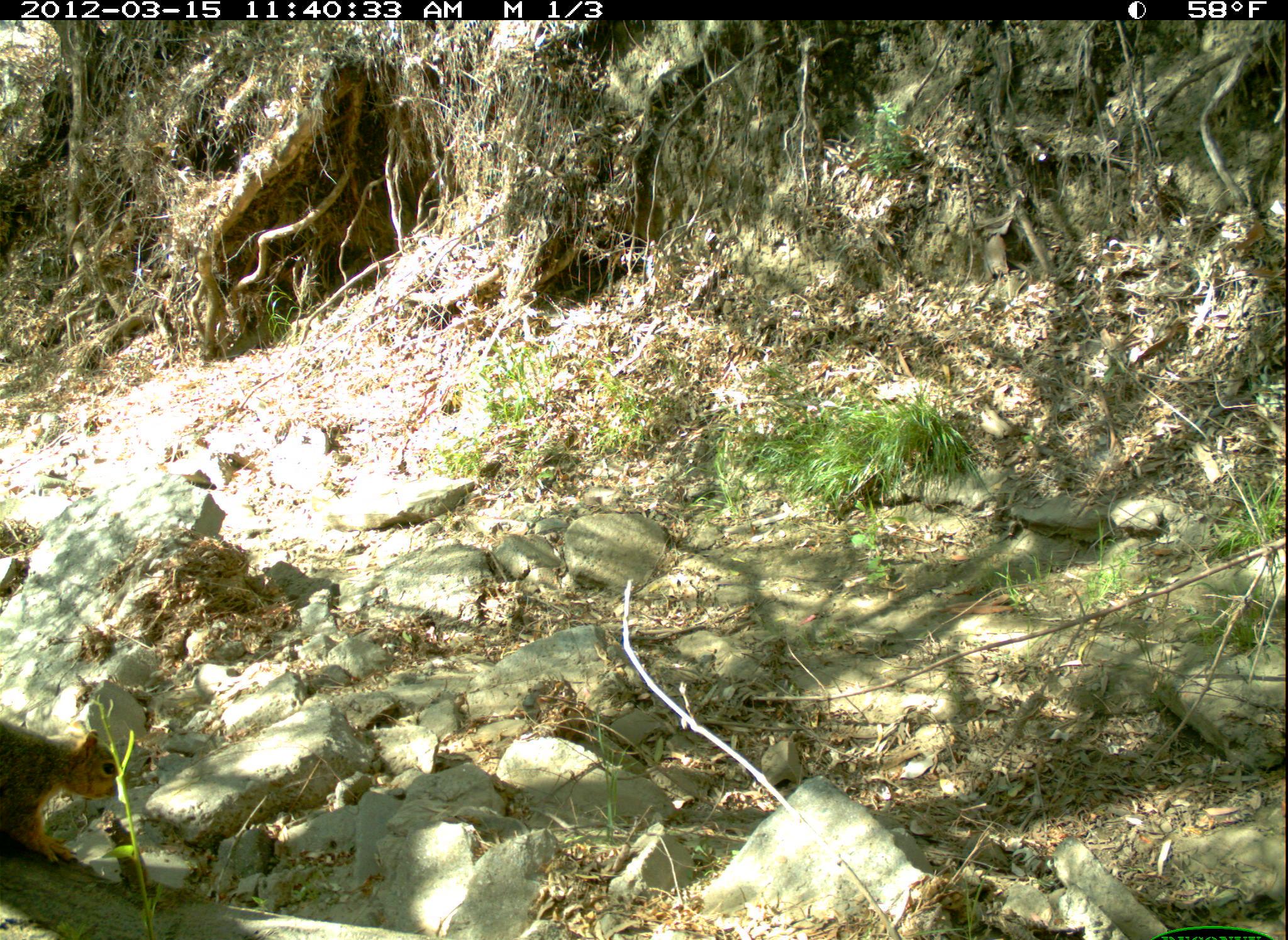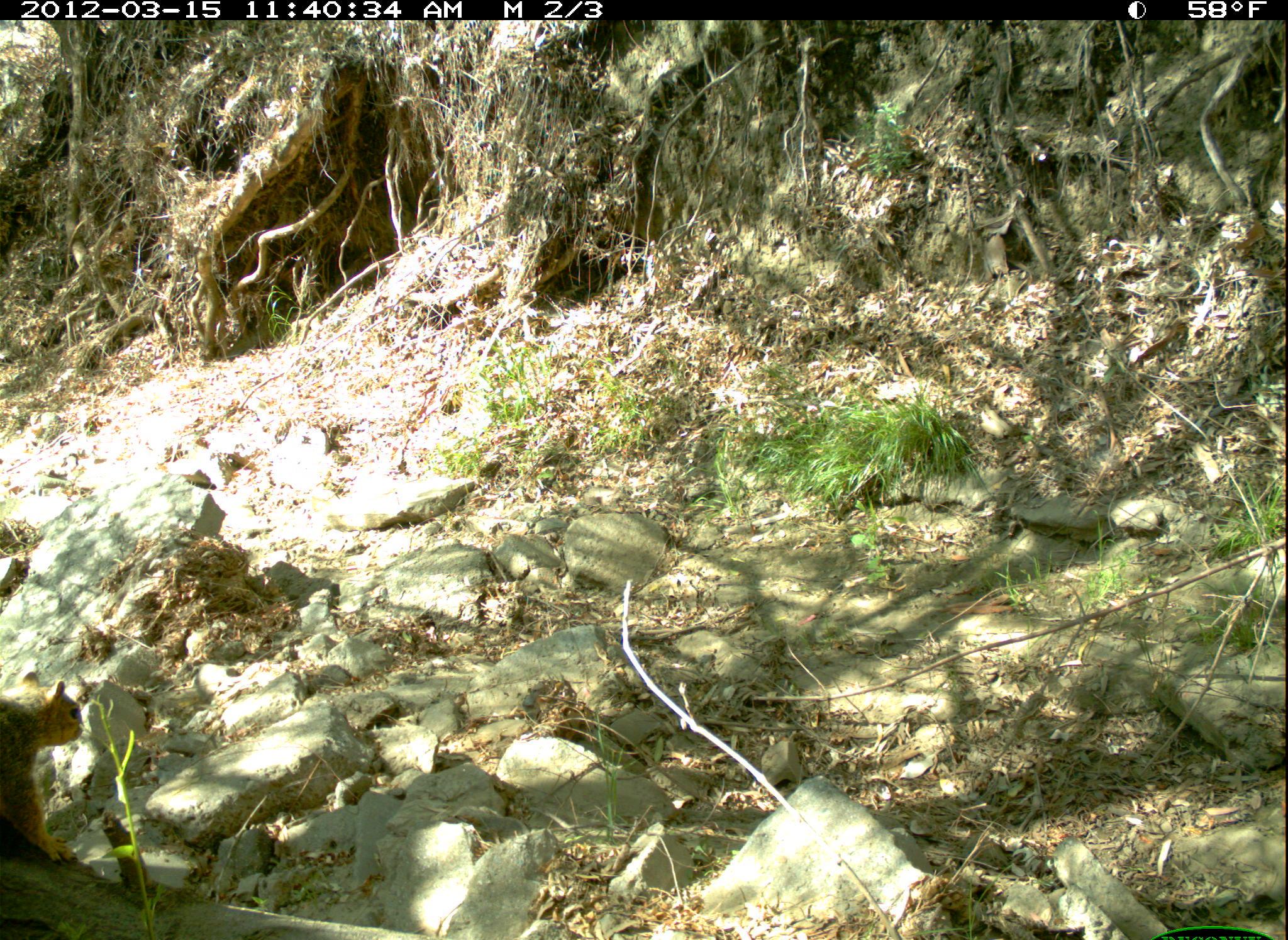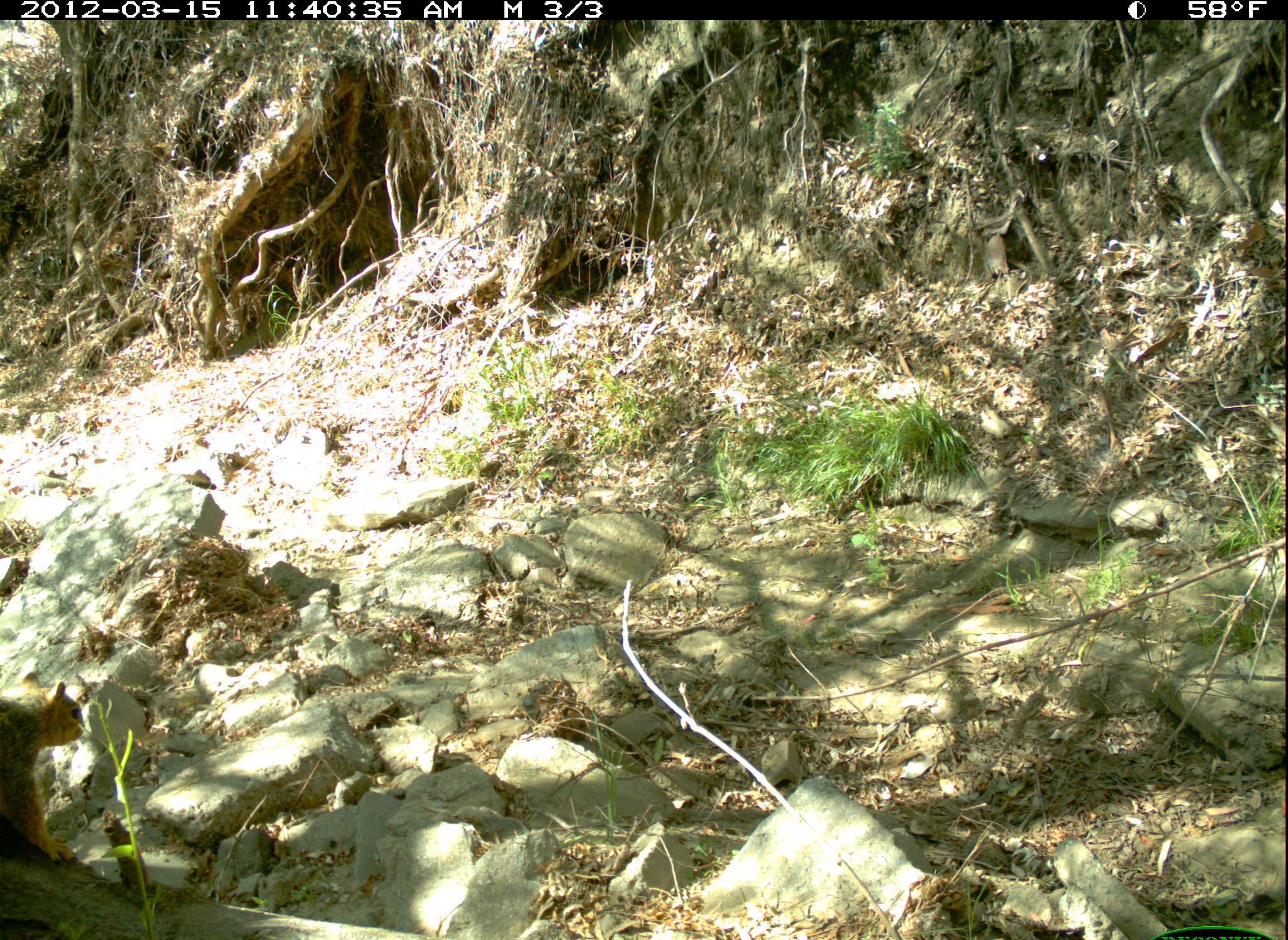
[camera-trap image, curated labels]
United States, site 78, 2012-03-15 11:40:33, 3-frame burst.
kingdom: Animalia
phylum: Chordata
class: Mammalia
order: Rodentia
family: Sciuridae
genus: Sciurus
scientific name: Sciurus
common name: squirrel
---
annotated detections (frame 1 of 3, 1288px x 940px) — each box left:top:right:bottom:
squirrel: 0:704:140:862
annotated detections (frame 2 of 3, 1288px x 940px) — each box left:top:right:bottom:
squirrel: 0:667:100:877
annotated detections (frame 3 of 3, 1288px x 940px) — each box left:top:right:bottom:
squirrel: 0:673:103:875